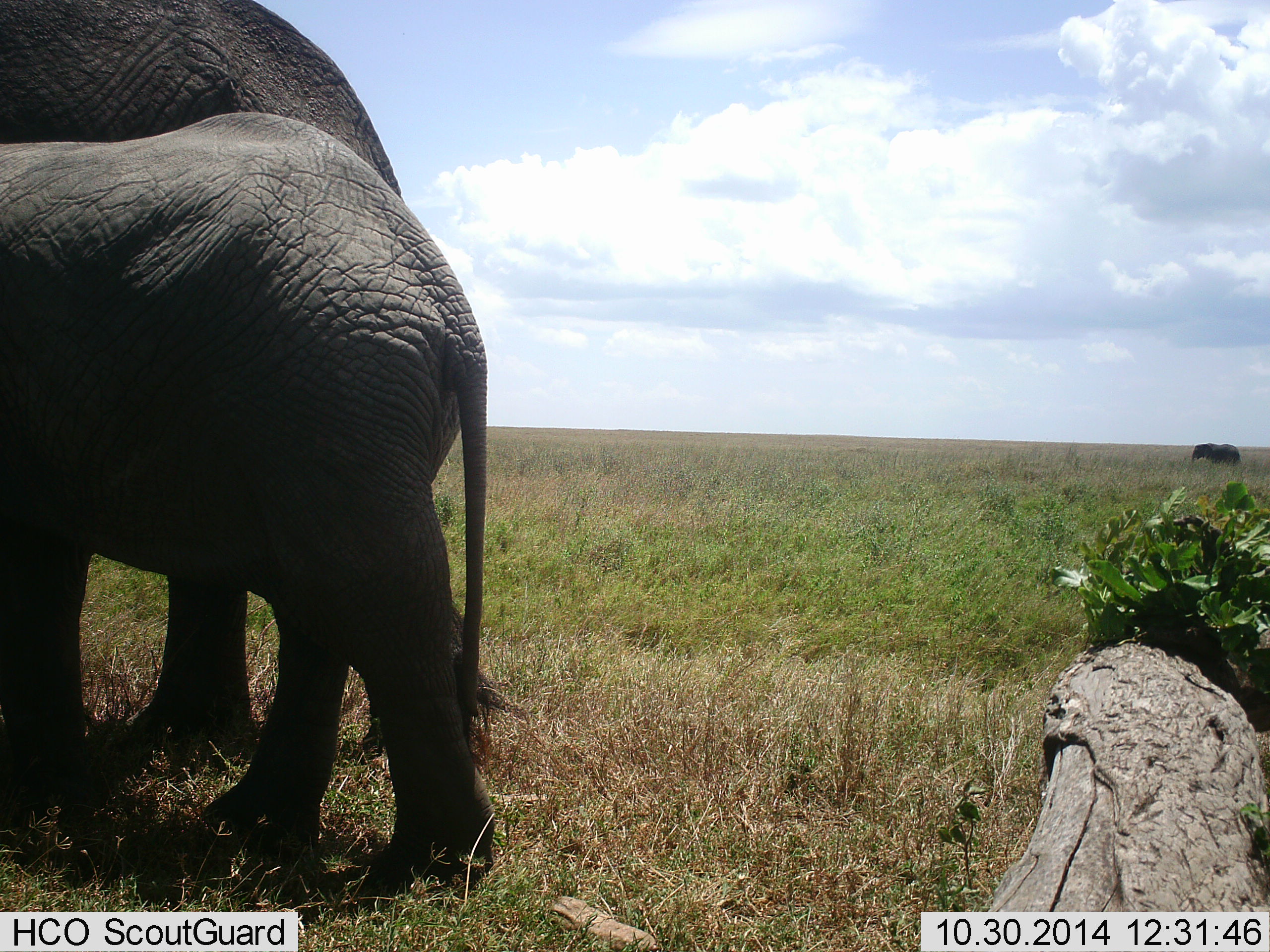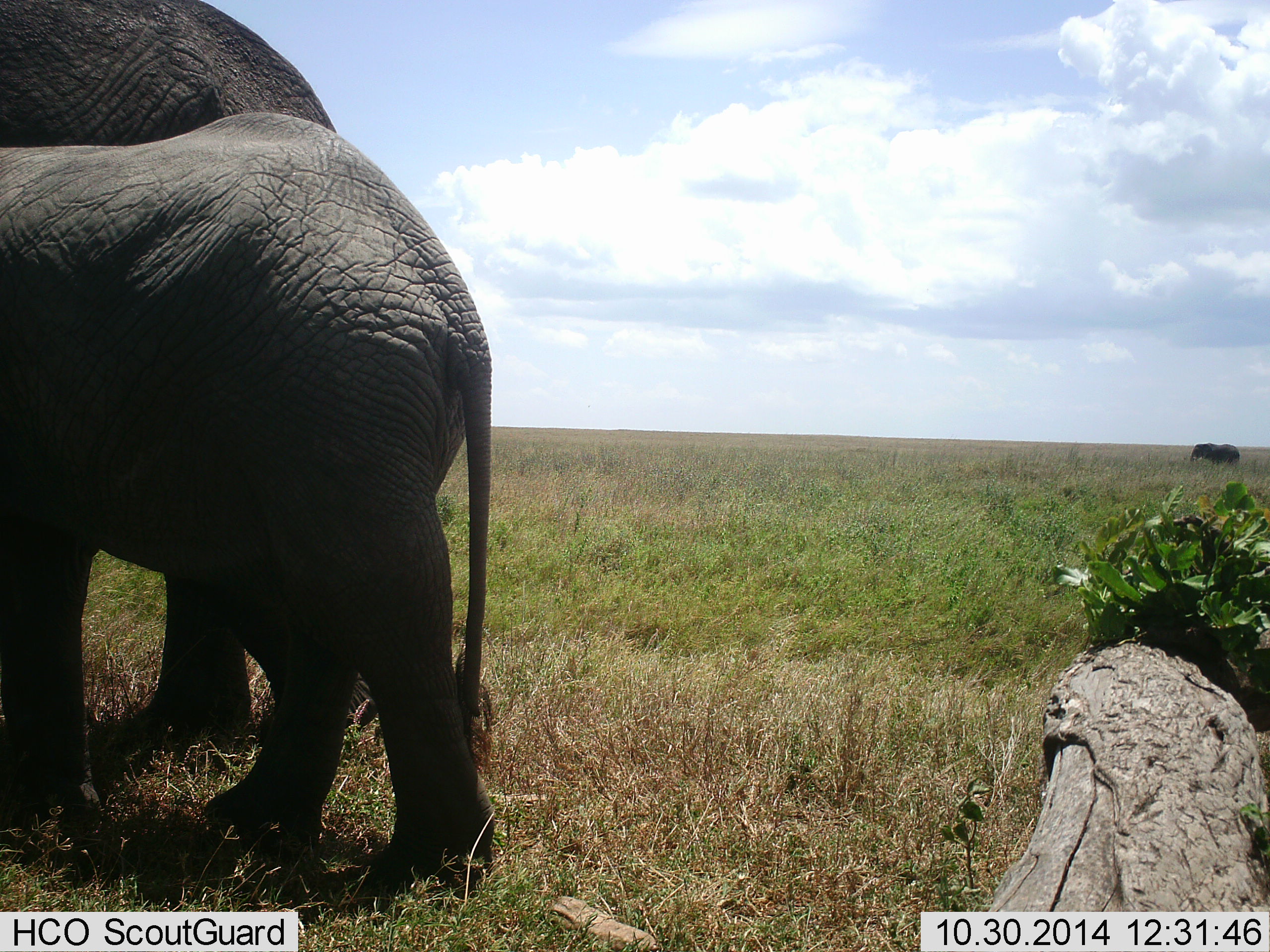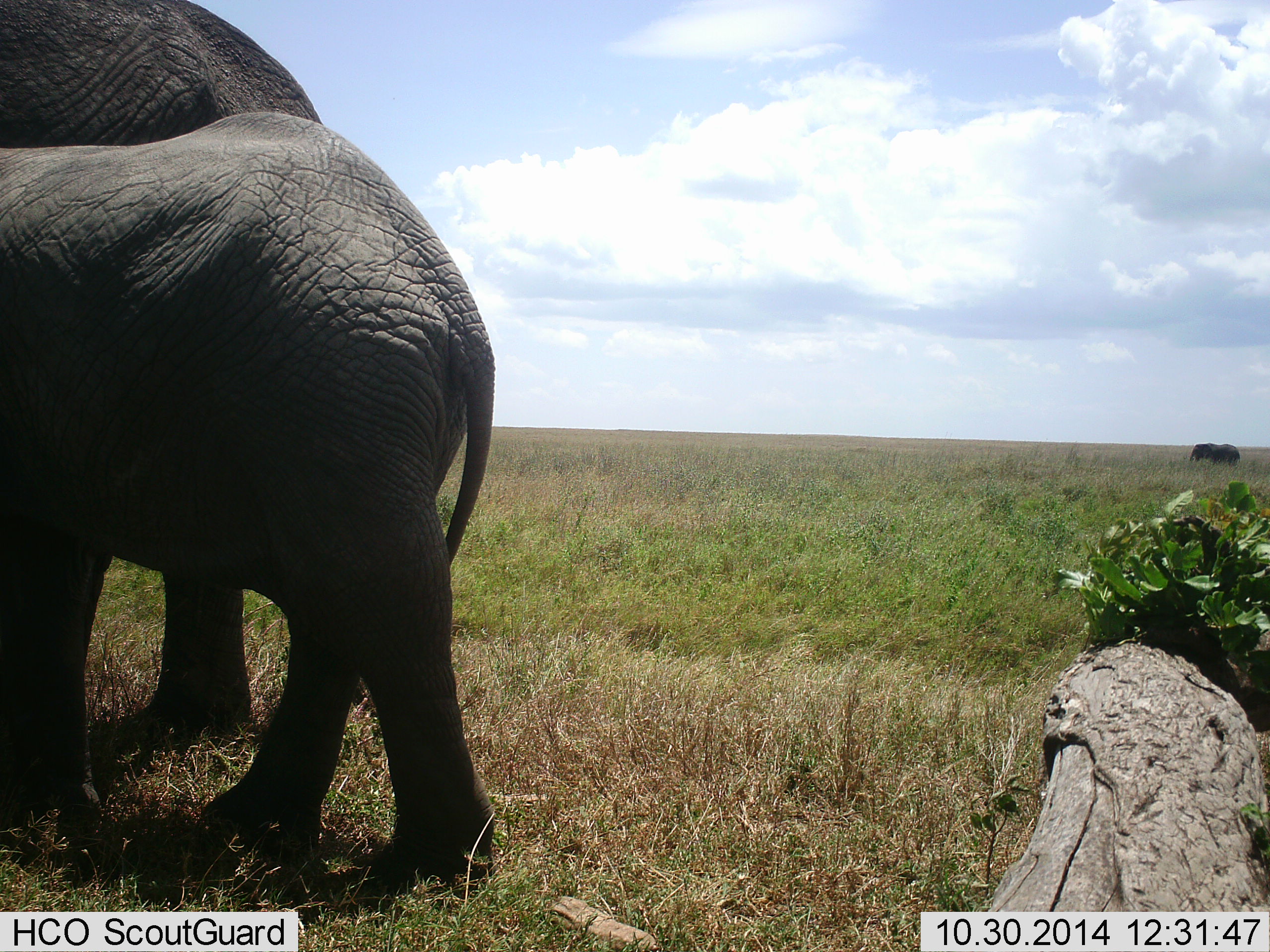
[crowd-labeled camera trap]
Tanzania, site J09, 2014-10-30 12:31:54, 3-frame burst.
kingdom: Animalia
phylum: Chordata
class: Mammalia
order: Proboscidea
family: Elephantidae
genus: Loxodonta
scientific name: Loxodonta africana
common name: african bush elephant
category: elephant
Elephant (african bush elephant) (Loxodonta africana), count 3. Behavior (volunteer vote fractions): standing 80%, resting 0%, moving 20%, interacting 0%. Young present (vote fraction): 60%. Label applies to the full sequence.